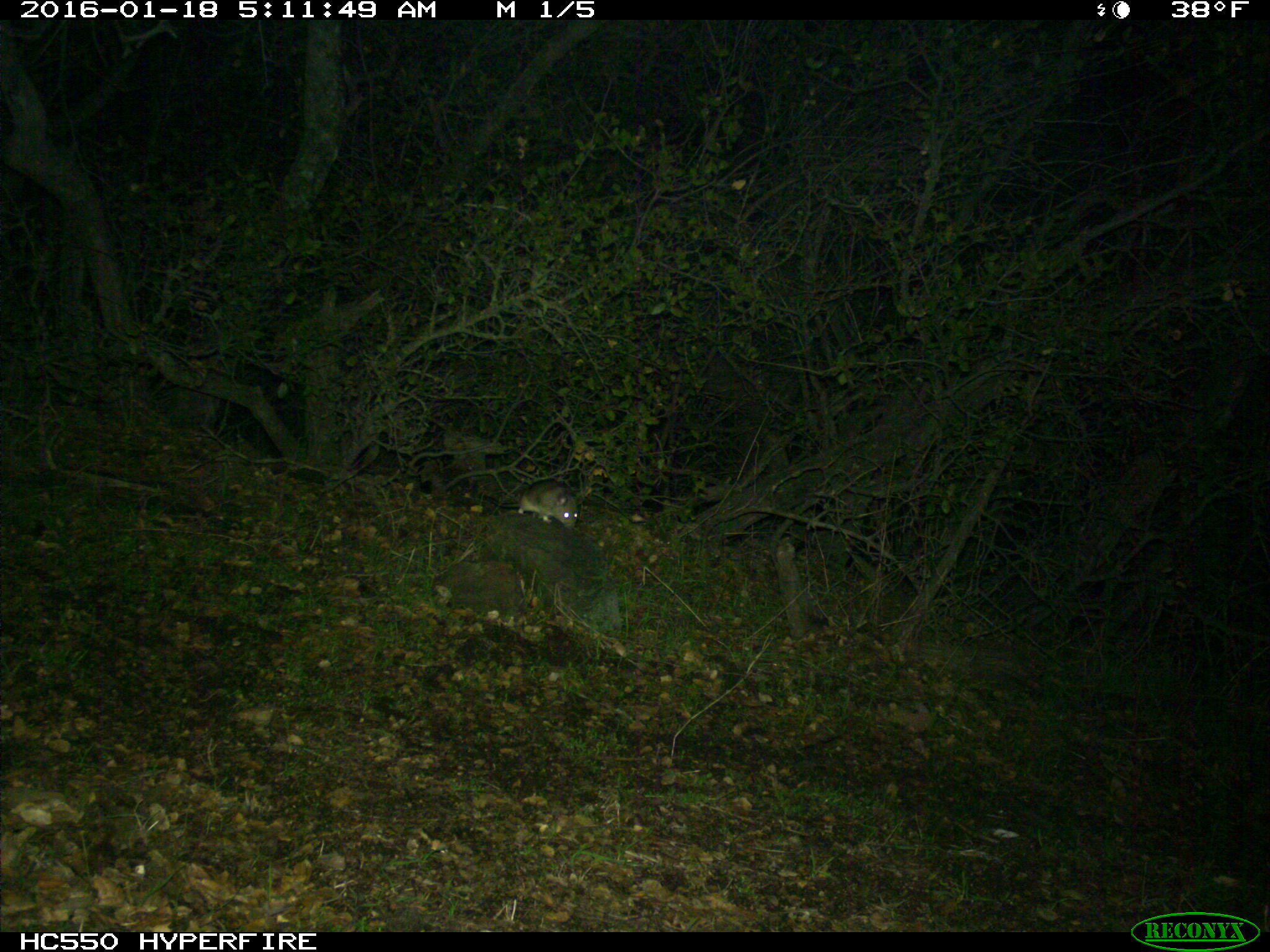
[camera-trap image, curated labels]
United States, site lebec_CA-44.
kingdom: Animalia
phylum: Chordata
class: Mammalia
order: Rodentia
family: Cricetidae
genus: Neotoma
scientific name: Neotoma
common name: pack rat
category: unidentified pack rat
Unidentified pack rat (pack rat) (Neotoma).